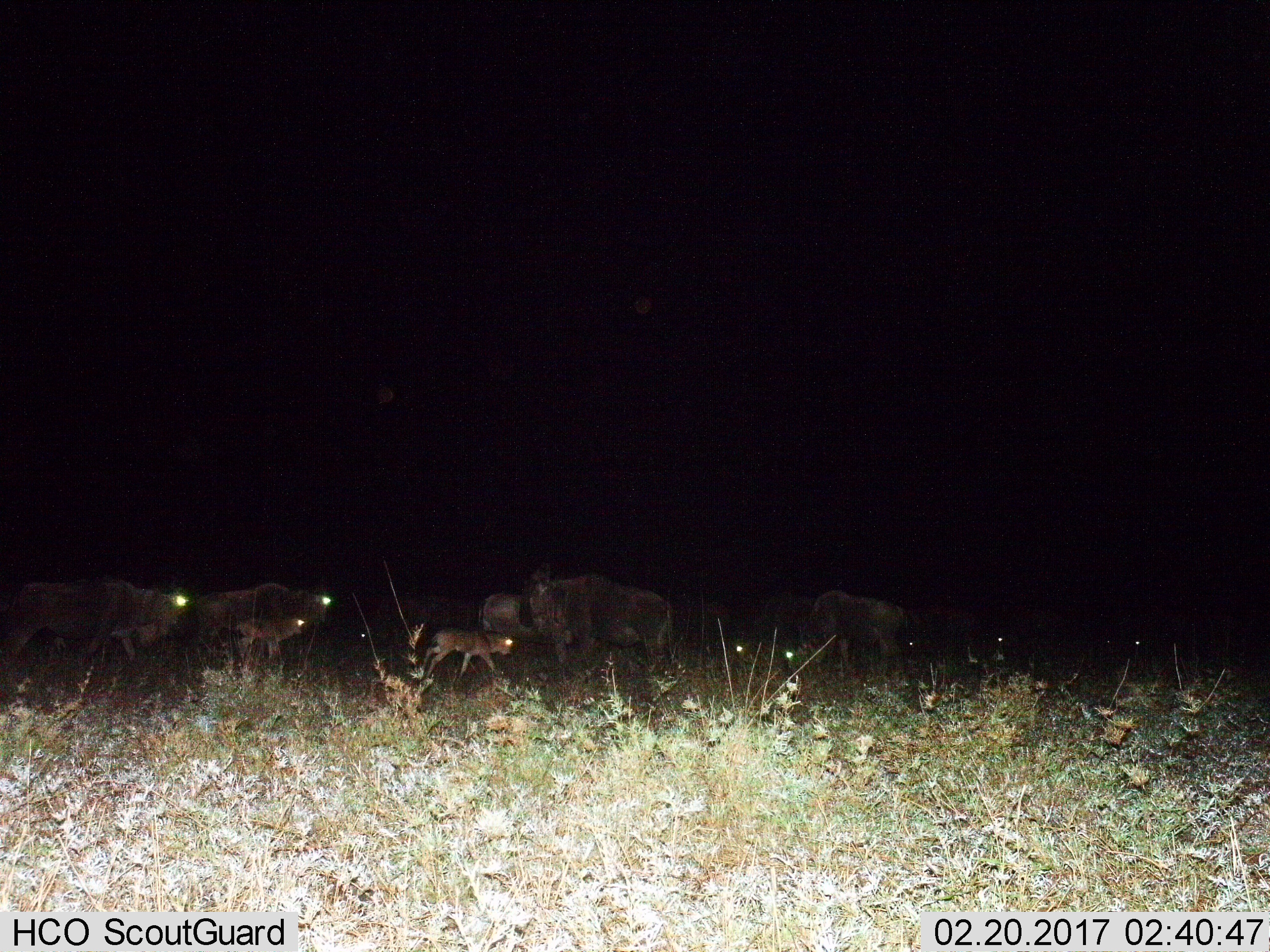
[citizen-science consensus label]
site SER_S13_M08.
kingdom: Animalia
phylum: Chordata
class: Mammalia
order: Artiodactyla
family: Bovidae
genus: Connochaetes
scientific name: Connochaetes taurinus taurinus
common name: blue wildebeest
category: wildebeestblue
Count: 11-50.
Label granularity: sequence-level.